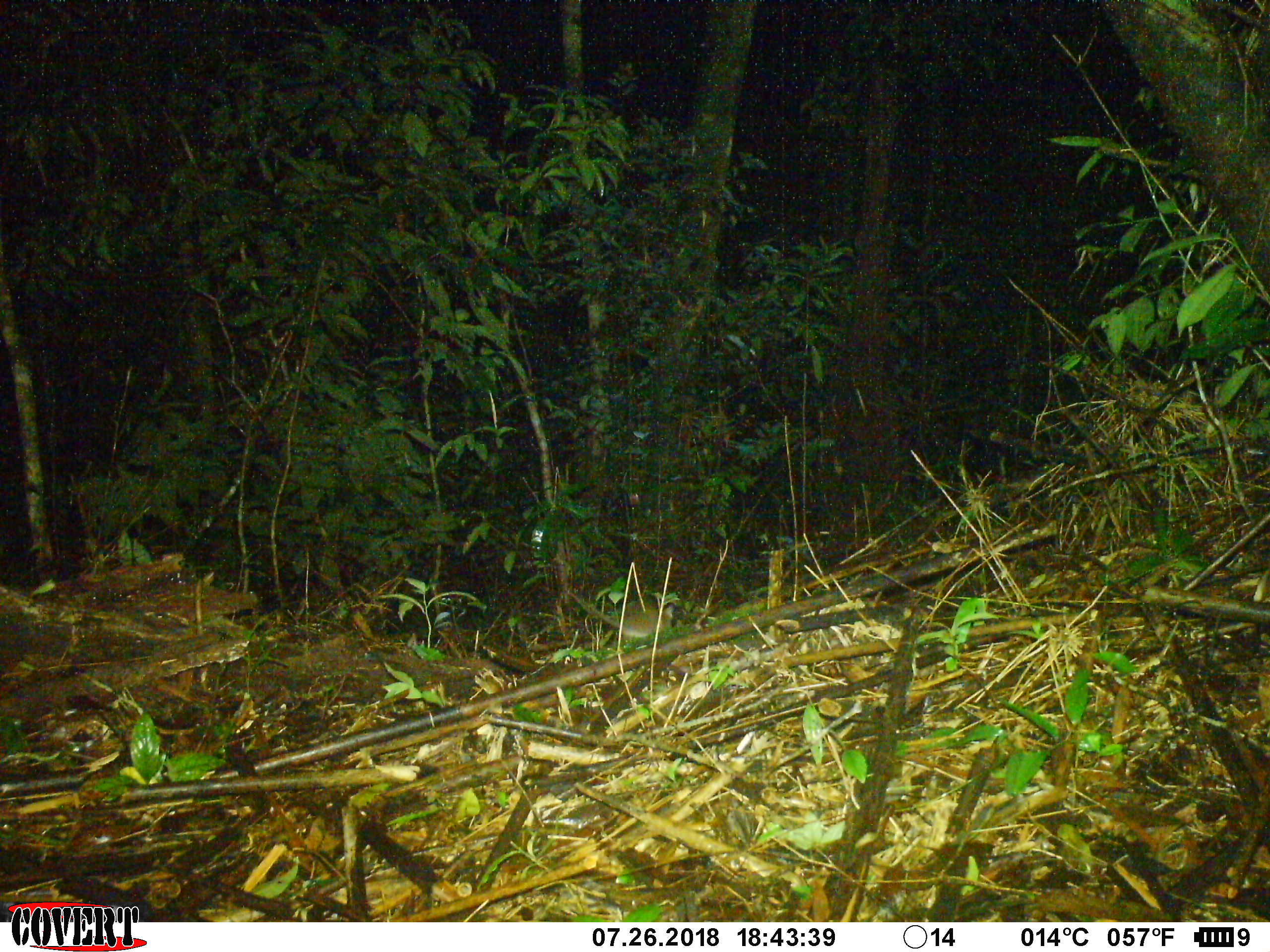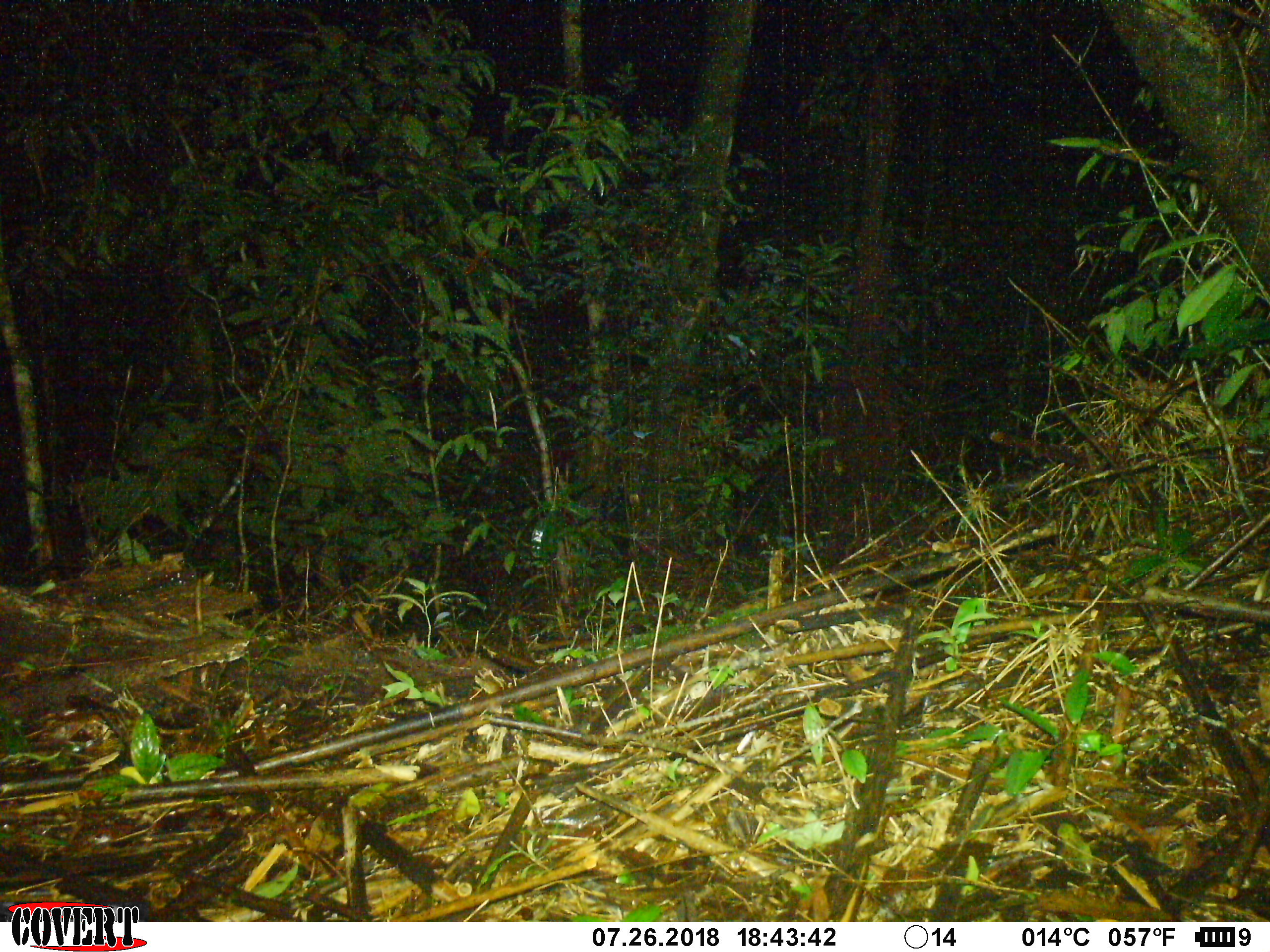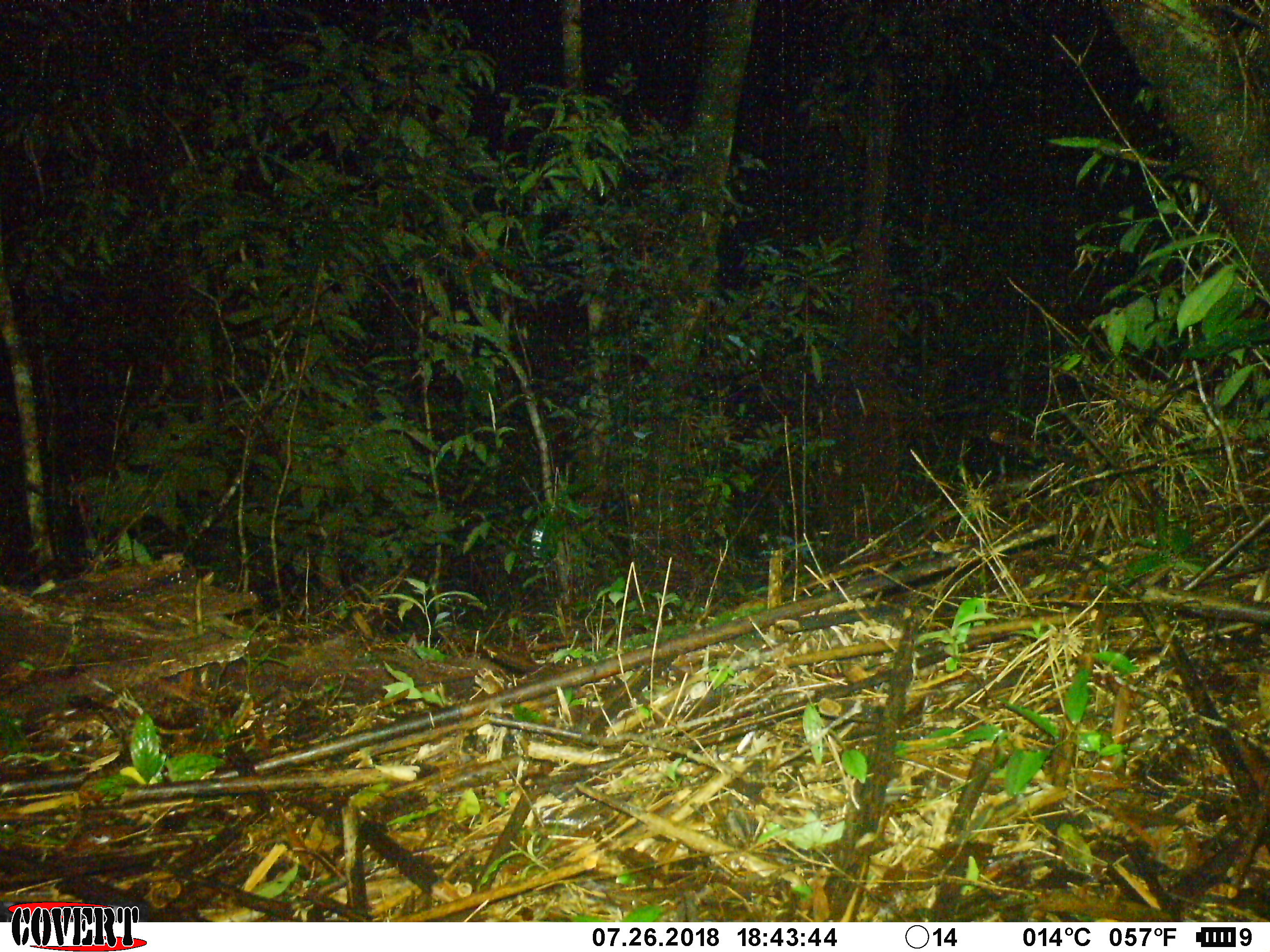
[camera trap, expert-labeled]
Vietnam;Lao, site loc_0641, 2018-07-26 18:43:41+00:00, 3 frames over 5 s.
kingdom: Animalia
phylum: Chordata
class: Mammalia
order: Rodentia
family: Muridae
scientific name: Muridae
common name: old-world mice and rats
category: unidentified murid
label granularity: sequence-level